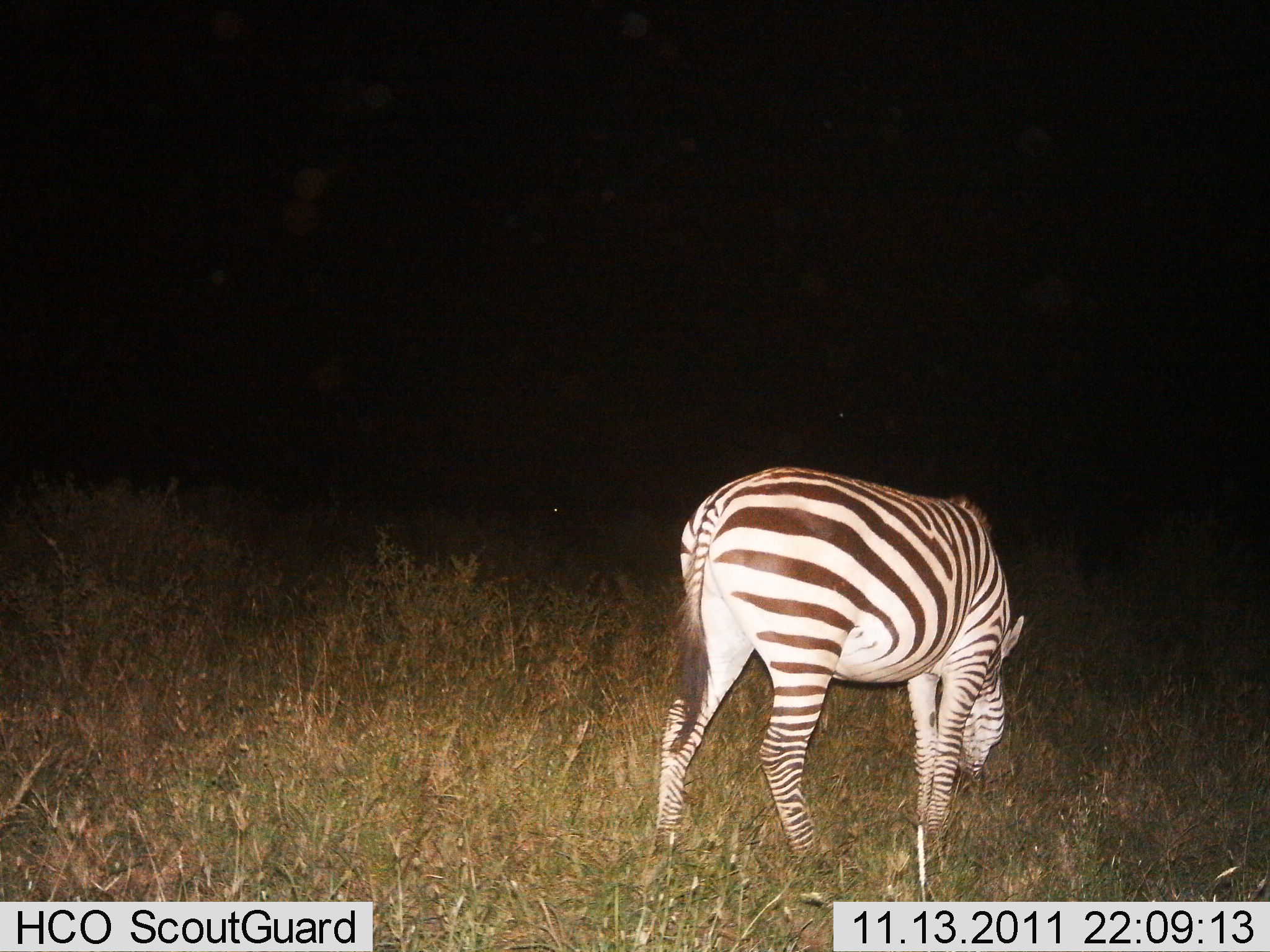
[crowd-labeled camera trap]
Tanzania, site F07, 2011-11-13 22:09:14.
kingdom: Animalia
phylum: Chordata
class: Mammalia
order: Perissodactyla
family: Equidae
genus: Equus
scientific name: Equus quagga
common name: plains zebra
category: zebra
Zebra (plains zebra) (Equus quagga), count 1. Behavior (volunteer vote fractions): standing 29%, resting 0%, moving 0%, interacting 0%. Young present (vote fraction): 0%. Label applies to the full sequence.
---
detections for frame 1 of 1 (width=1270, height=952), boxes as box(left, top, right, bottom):
animal: box(644, 463, 1026, 885)